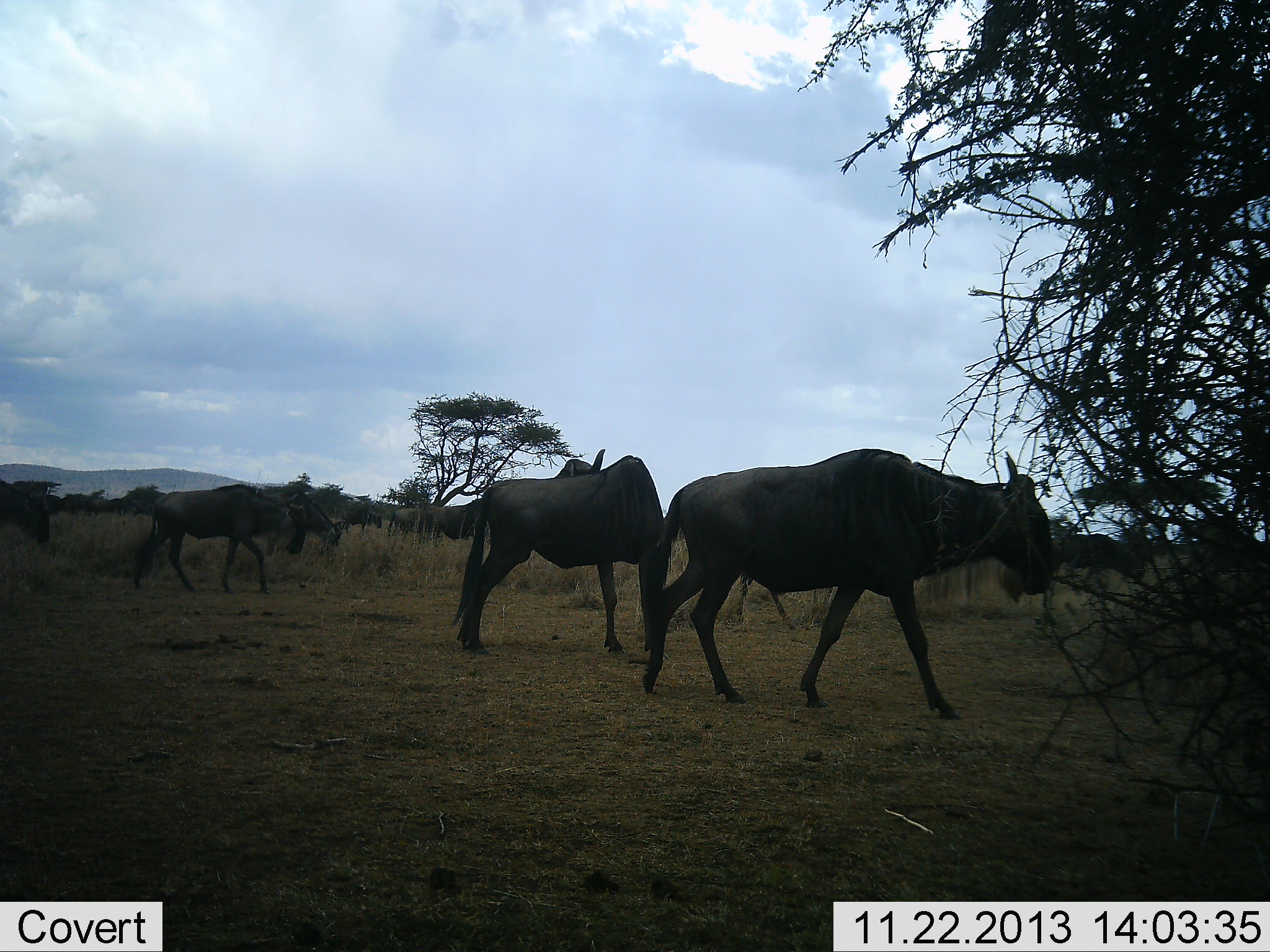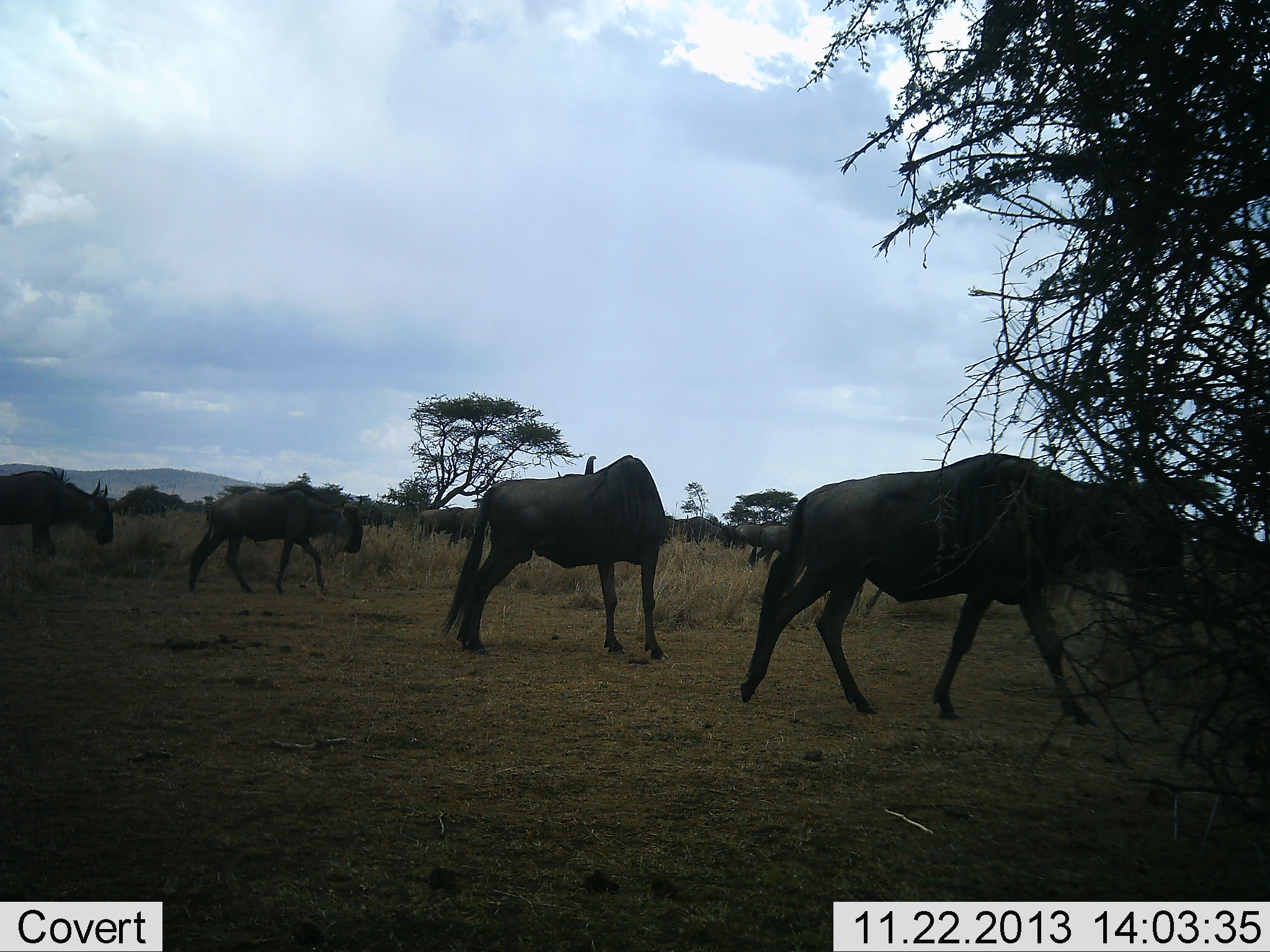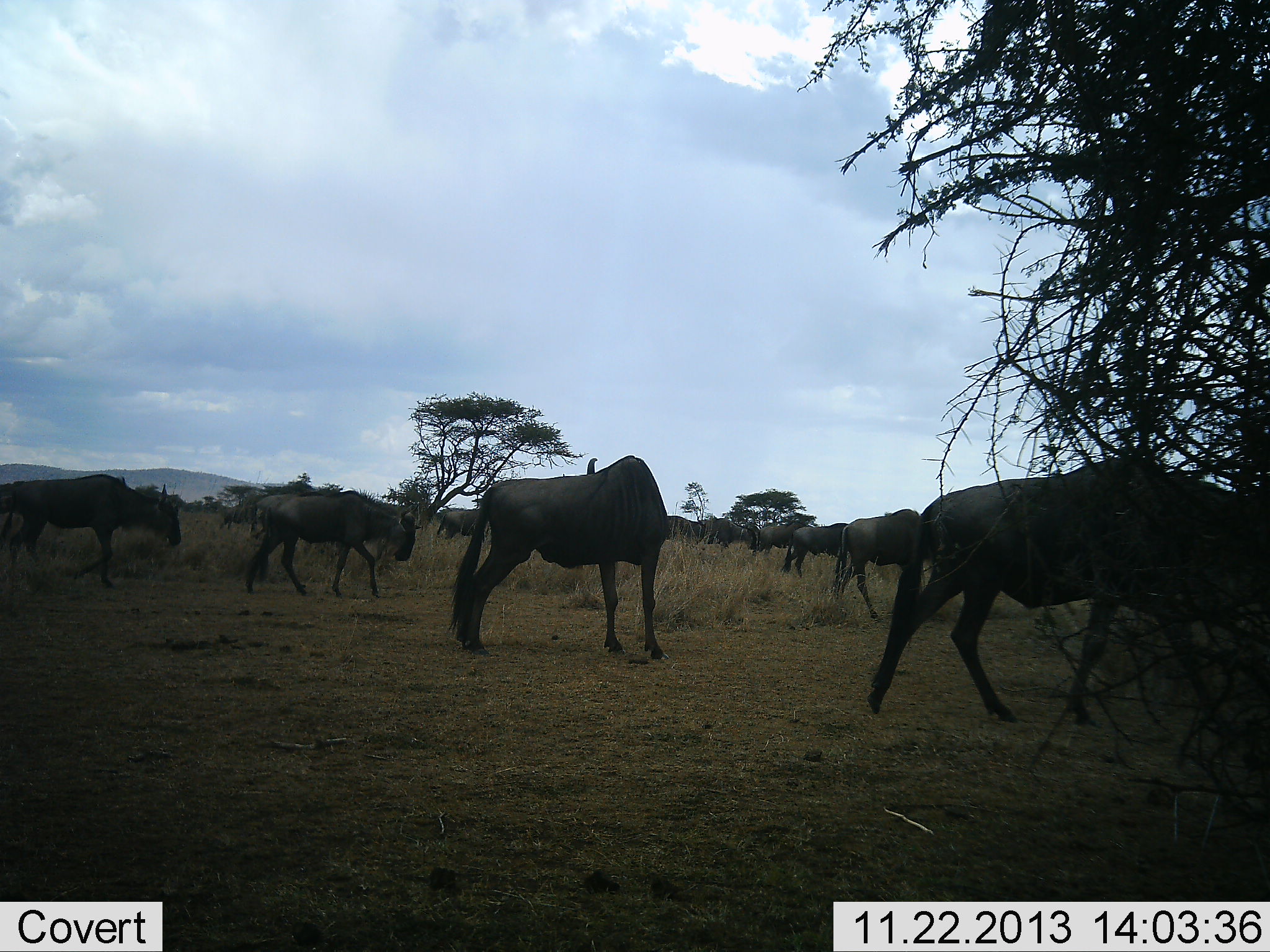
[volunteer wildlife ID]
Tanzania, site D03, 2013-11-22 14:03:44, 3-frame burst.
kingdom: Animalia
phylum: Chordata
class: Mammalia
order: Artiodactyla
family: Bovidae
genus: Connochaetes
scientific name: Connochaetes taurinus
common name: blue wildebeest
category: wildebeest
Wildebeest (blue wildebeest) (Connochaetes taurinus), count 11-50. Behavior (volunteer vote fractions): standing 21%, resting 2%, moving 97%, interacting 2%. Young present (vote fraction): 2%. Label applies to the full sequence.